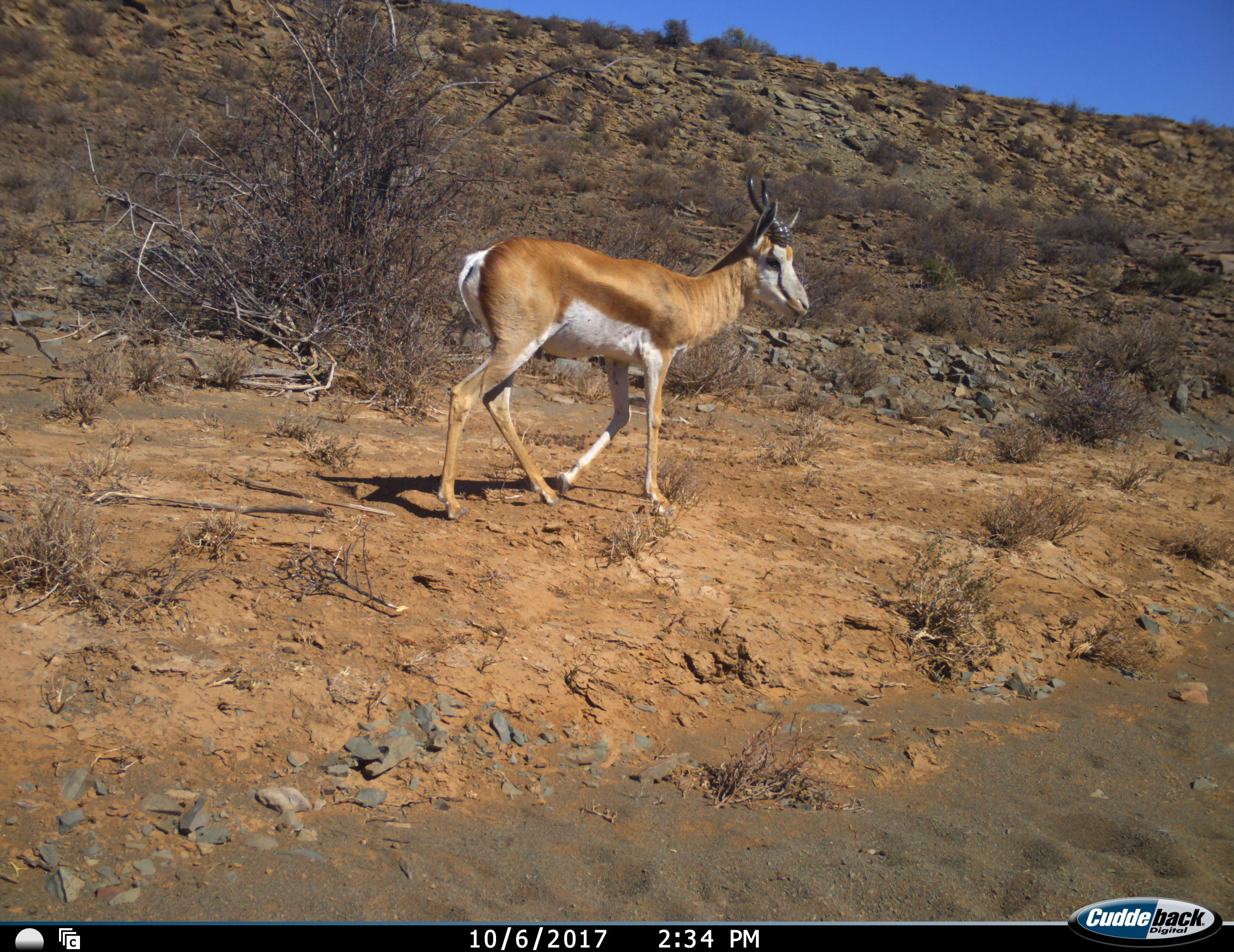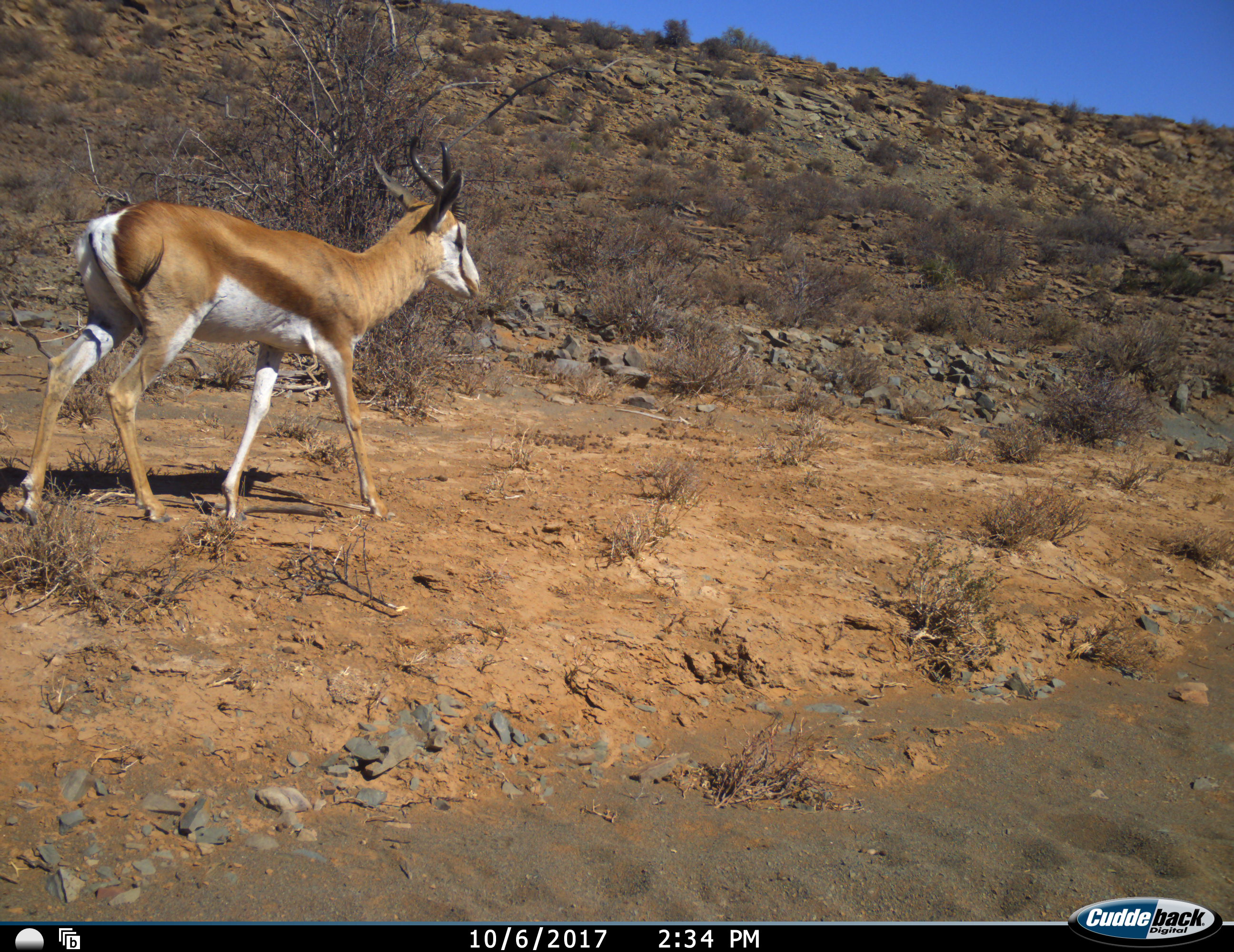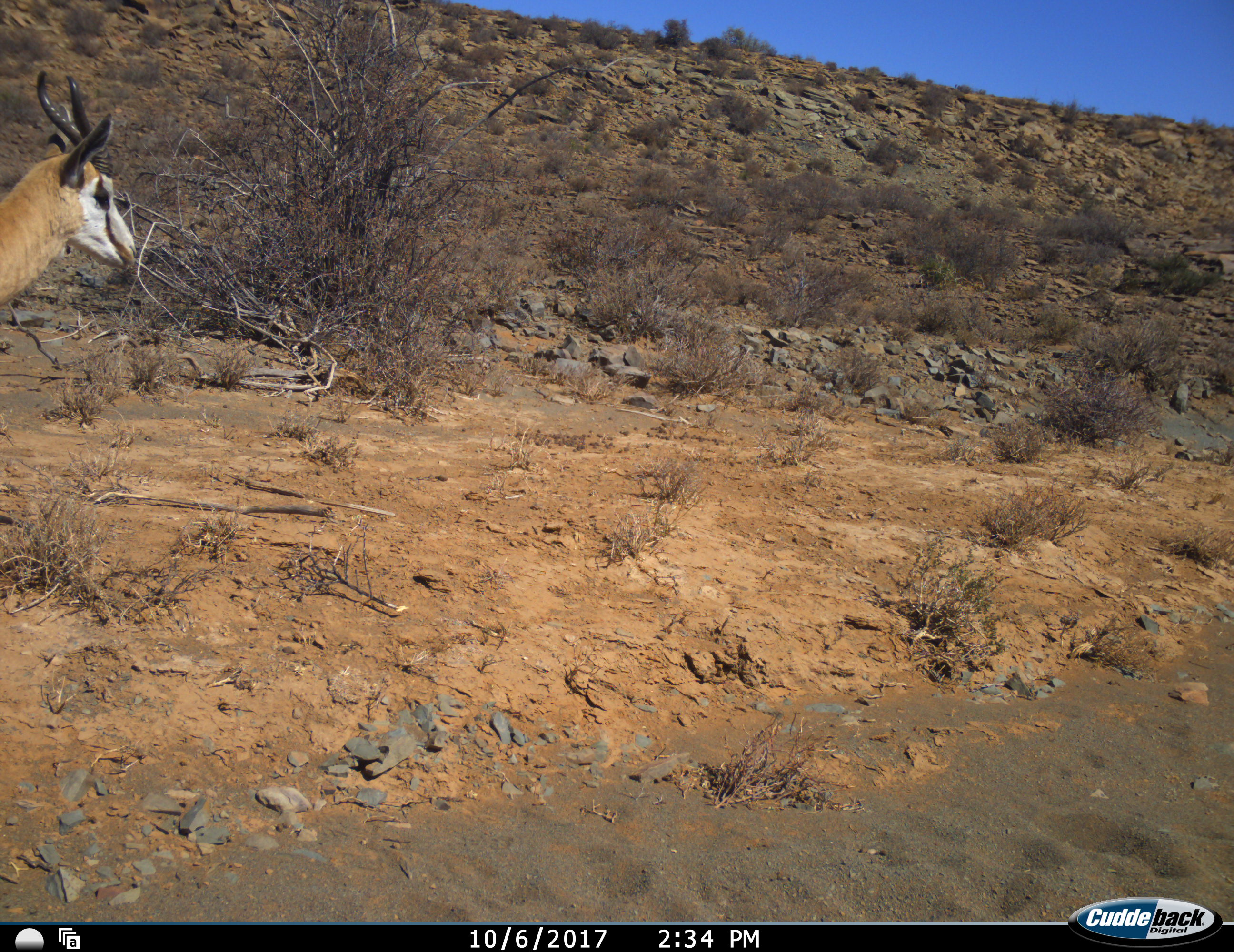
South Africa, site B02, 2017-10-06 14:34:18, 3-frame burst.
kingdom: Animalia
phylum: Chordata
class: Mammalia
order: Artiodactyla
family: Bovidae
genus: Antidorcas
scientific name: Antidorcas marsupialis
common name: springbok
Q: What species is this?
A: Springbok (Antidorcas marsupialis).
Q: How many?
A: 1.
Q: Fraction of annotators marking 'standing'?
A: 10%.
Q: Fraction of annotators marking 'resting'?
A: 0%.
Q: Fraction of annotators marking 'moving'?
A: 90%.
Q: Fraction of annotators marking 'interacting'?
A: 0%.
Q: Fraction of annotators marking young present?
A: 0%.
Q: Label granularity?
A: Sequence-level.